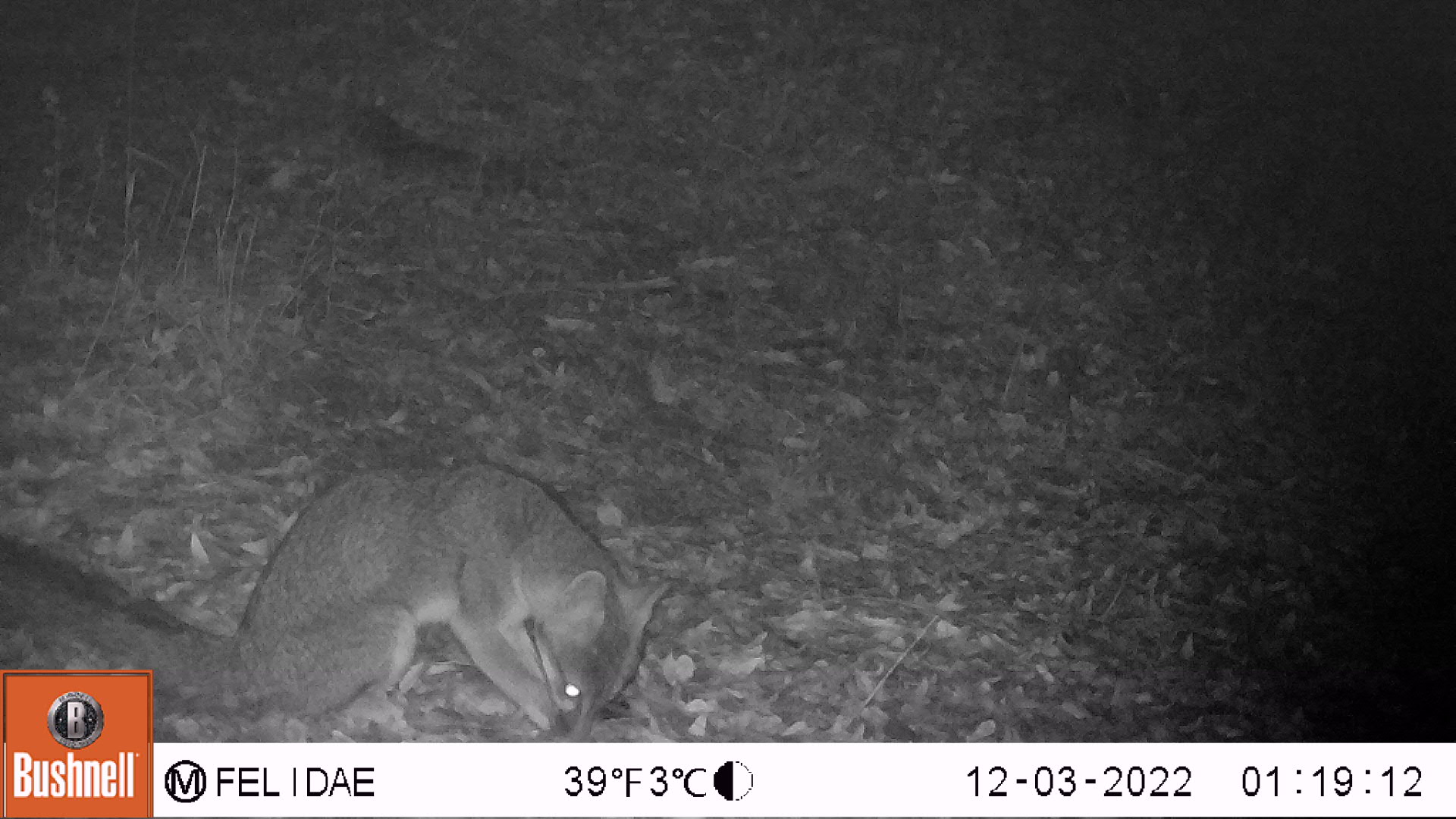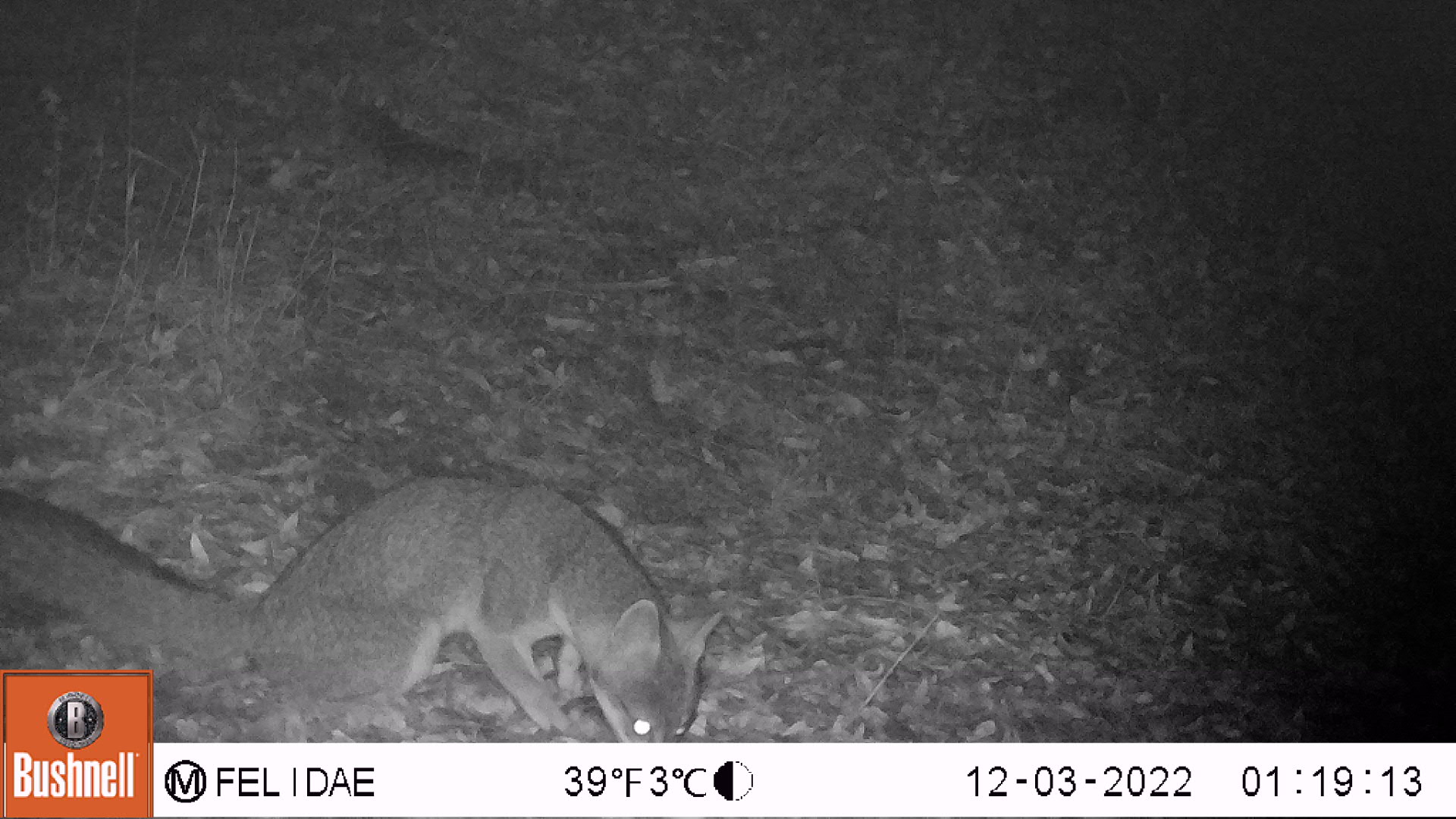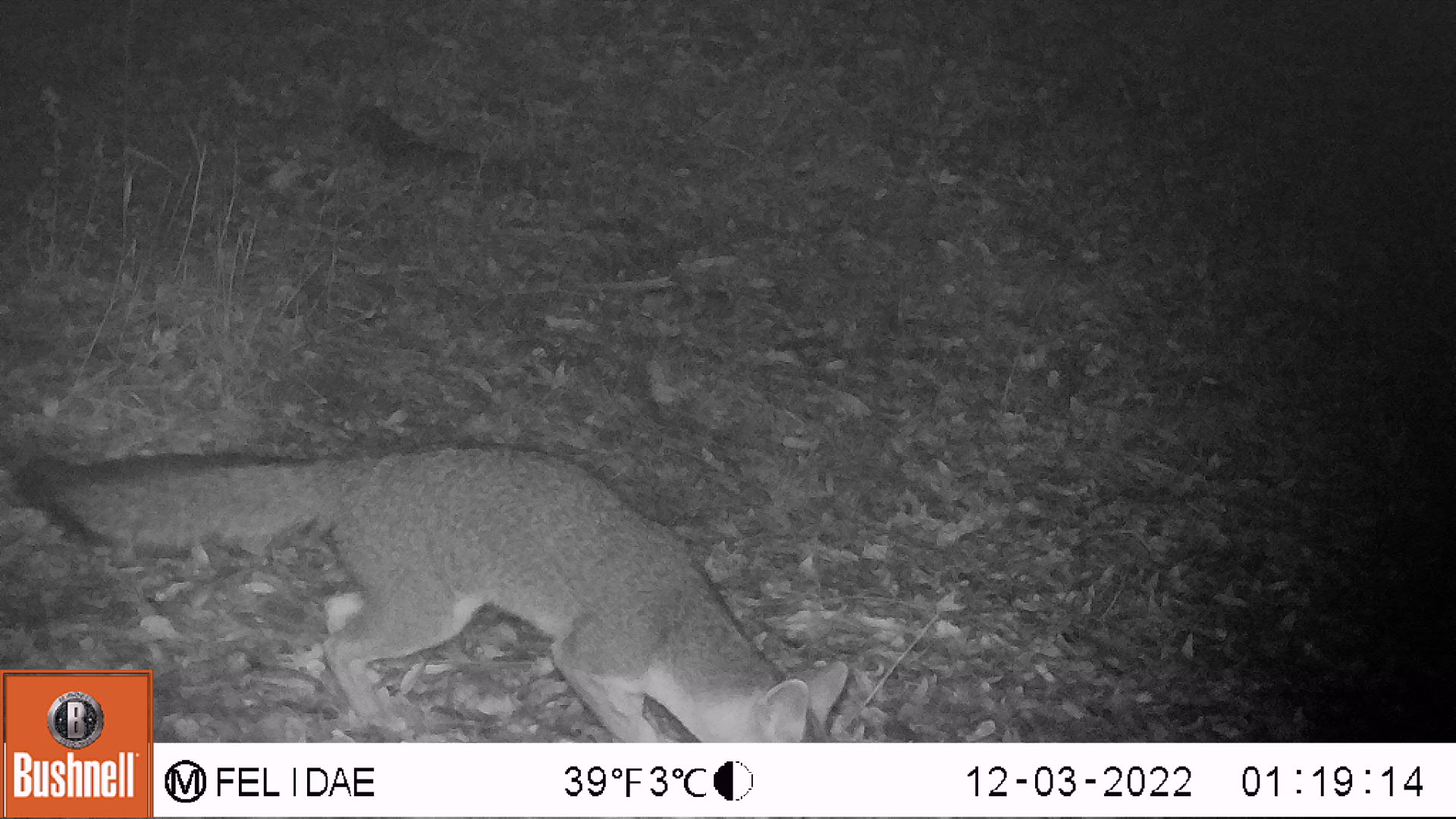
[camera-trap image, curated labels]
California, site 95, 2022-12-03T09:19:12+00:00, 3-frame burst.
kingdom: Animalia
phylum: Chordata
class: Mammalia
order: Carnivora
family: Canidae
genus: Urocyon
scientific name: Urocyon cinereoargenteus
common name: gray fox